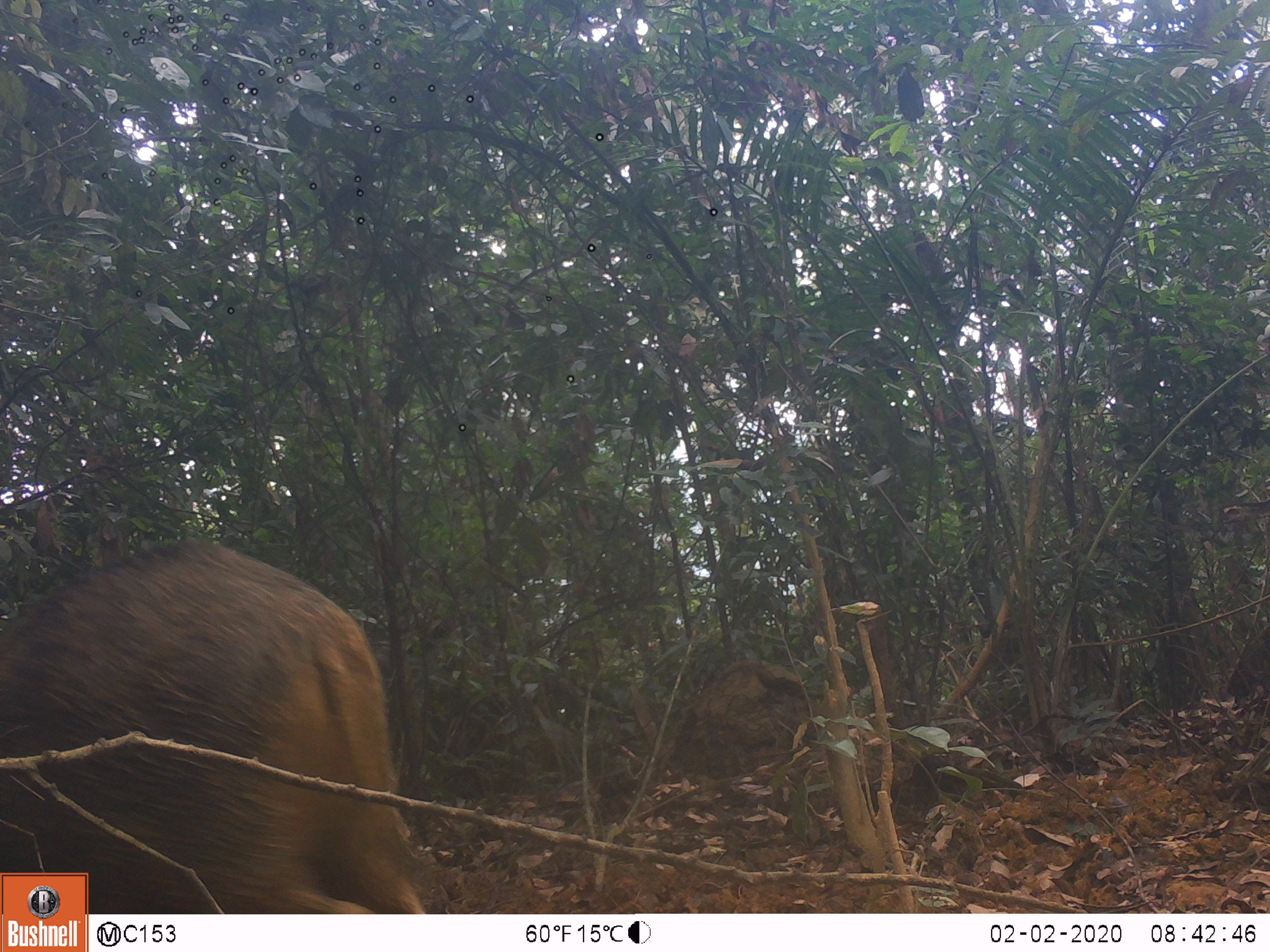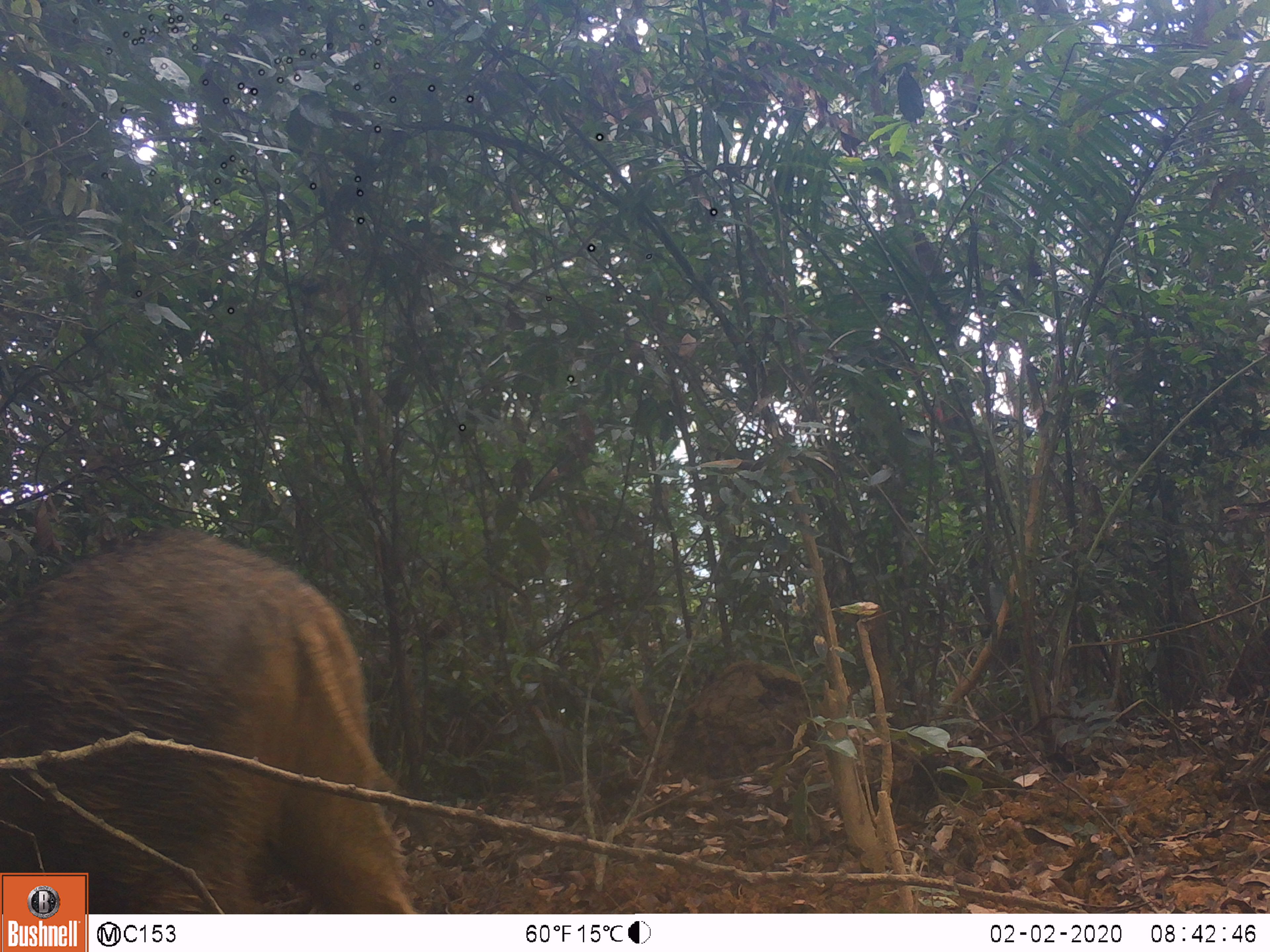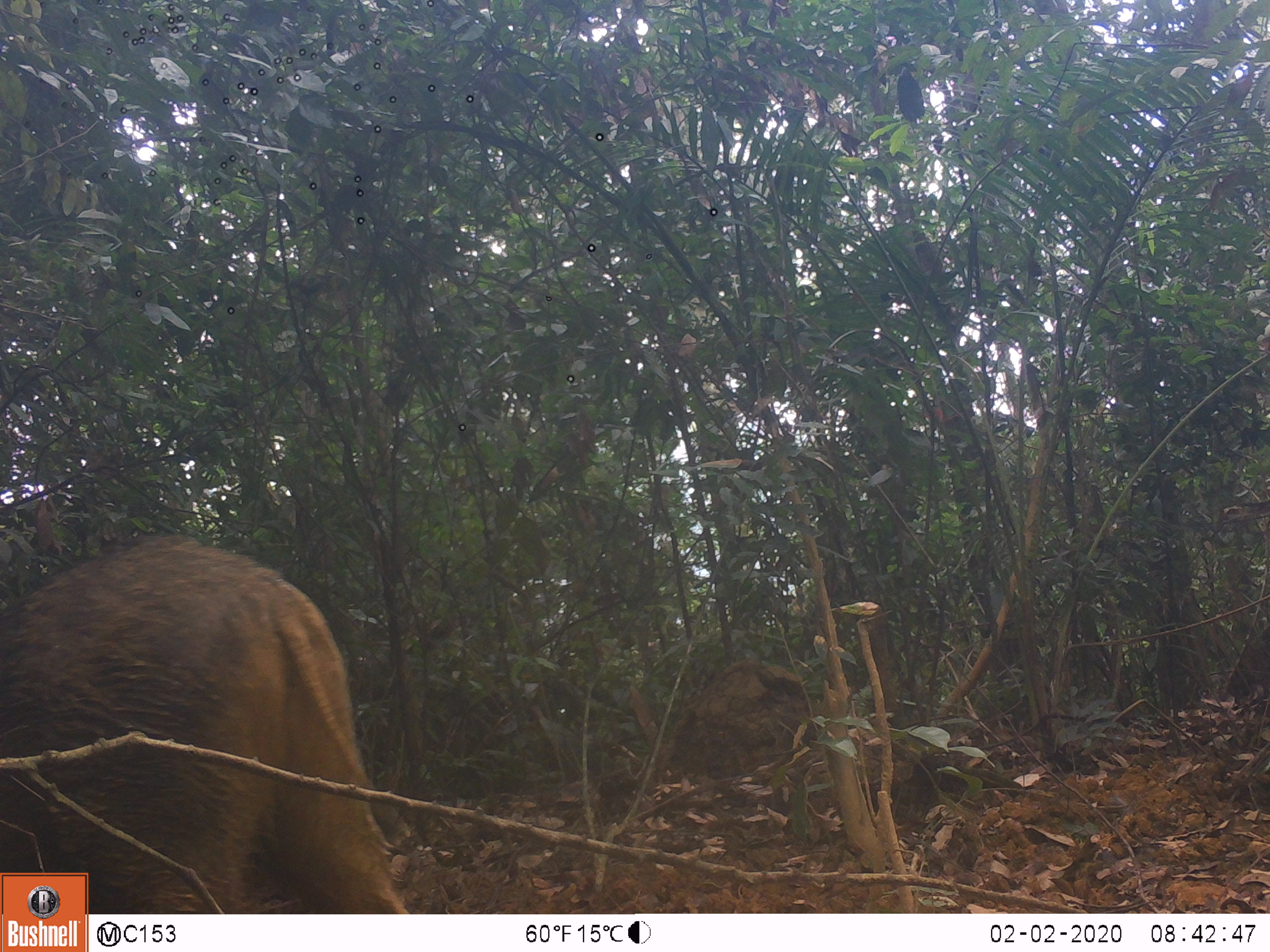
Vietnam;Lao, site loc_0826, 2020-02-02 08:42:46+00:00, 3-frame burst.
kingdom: Animalia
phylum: Chordata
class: Mammalia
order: Artiodactyla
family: Suidae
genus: Sus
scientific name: Sus scrofa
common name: eurasian wild pig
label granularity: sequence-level